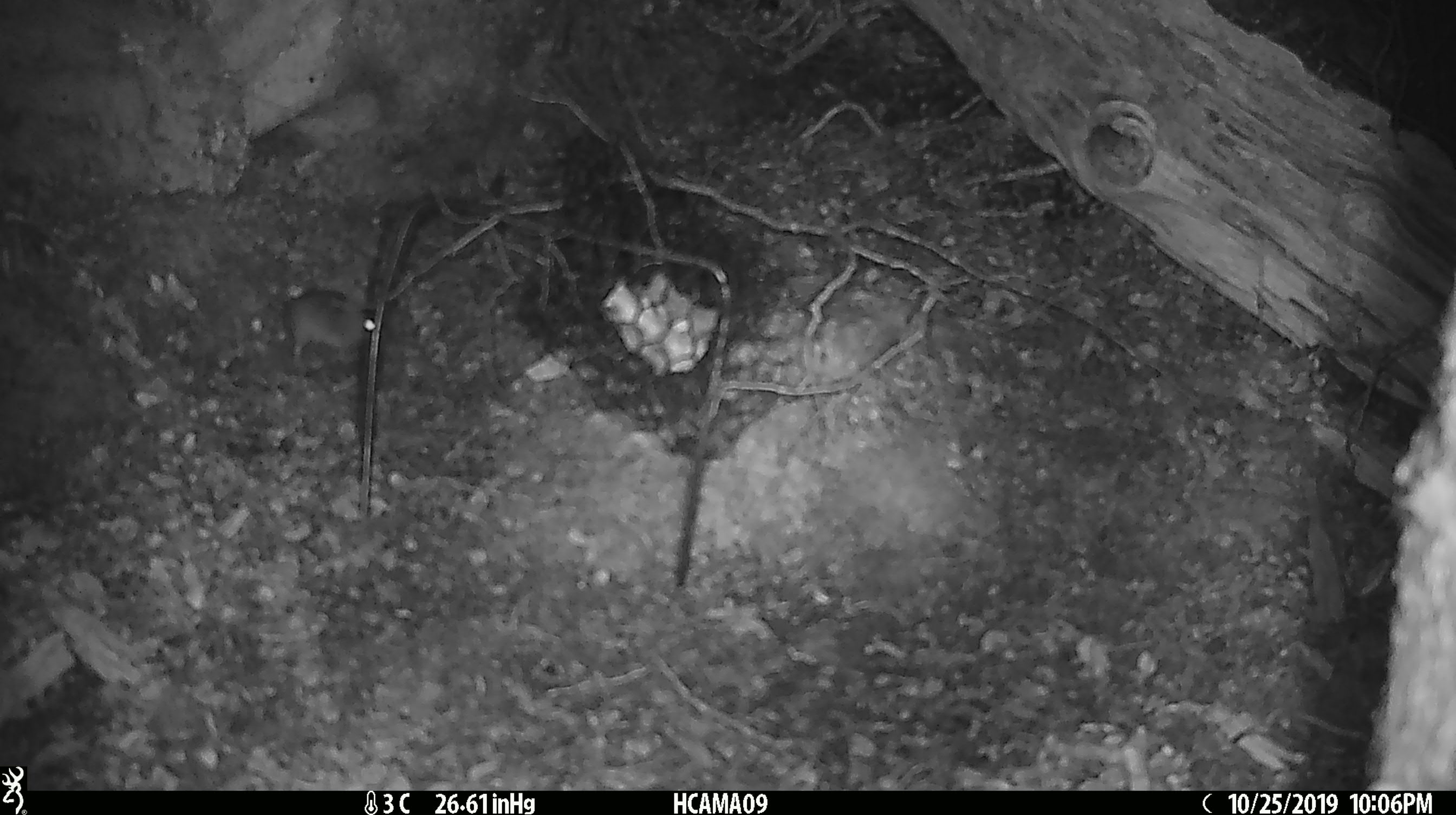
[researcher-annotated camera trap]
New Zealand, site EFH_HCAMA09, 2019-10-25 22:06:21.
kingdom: Animalia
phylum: Chordata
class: Mammalia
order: Rodentia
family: Muridae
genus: Mus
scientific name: Mus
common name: mouse